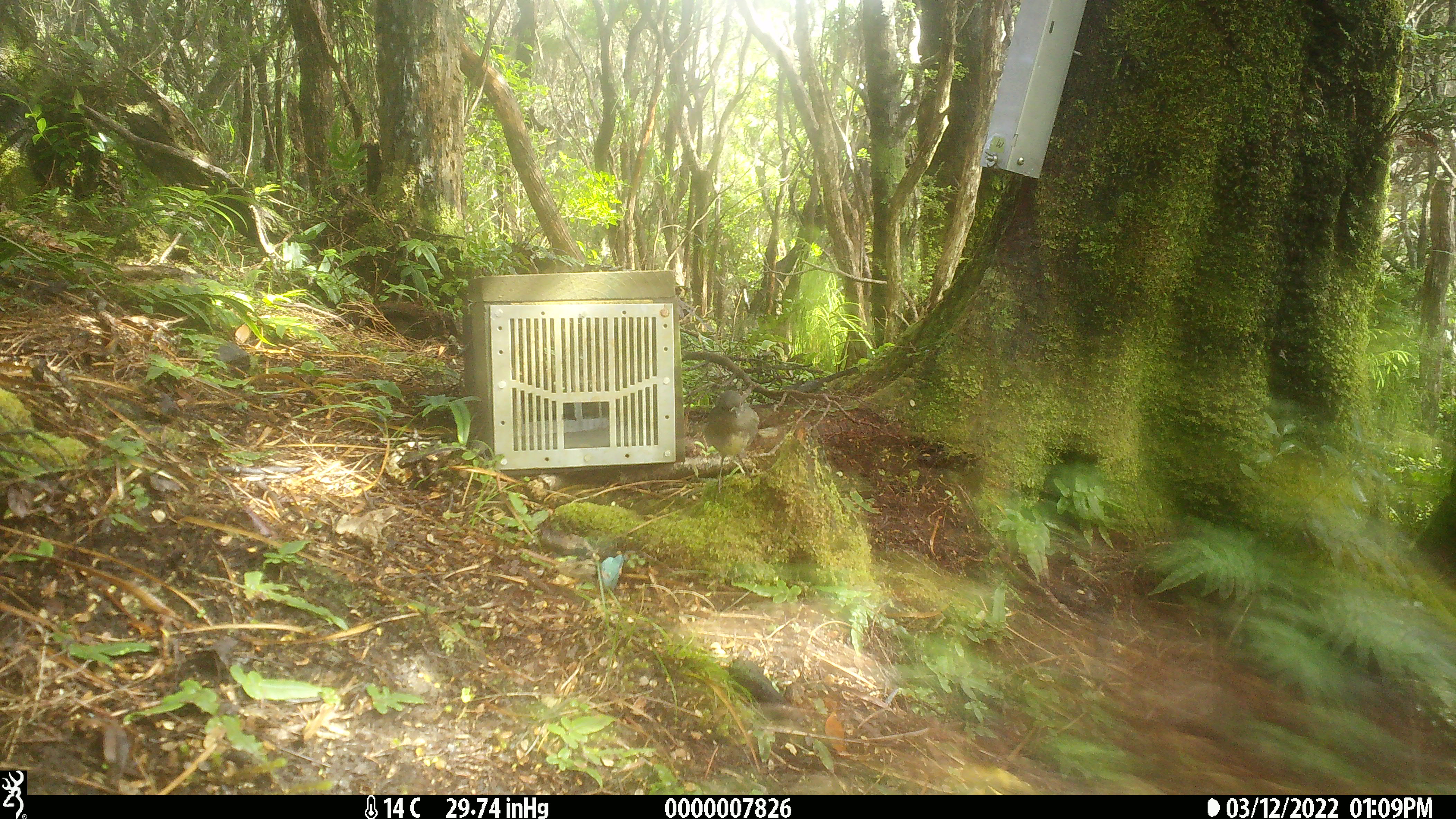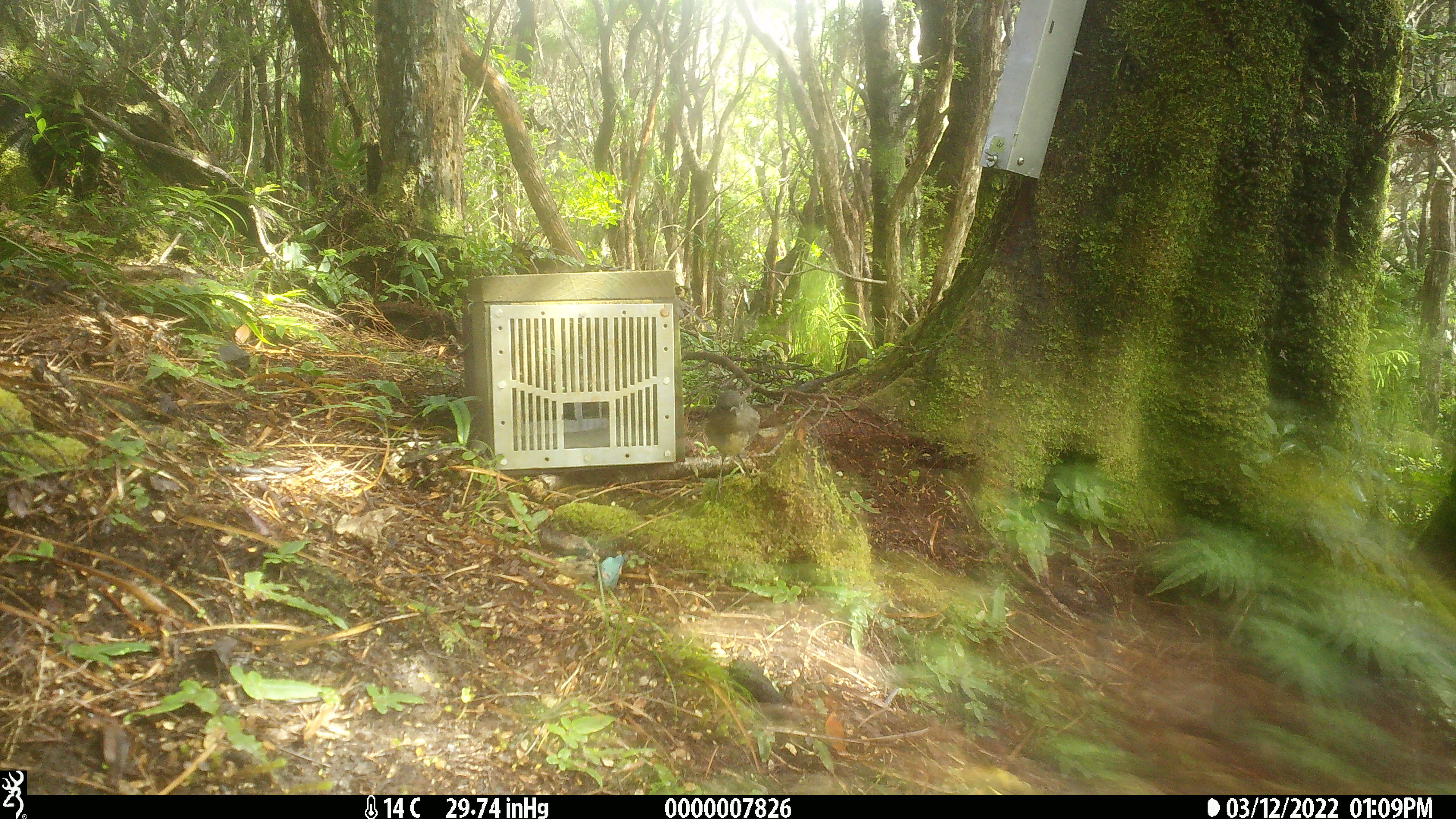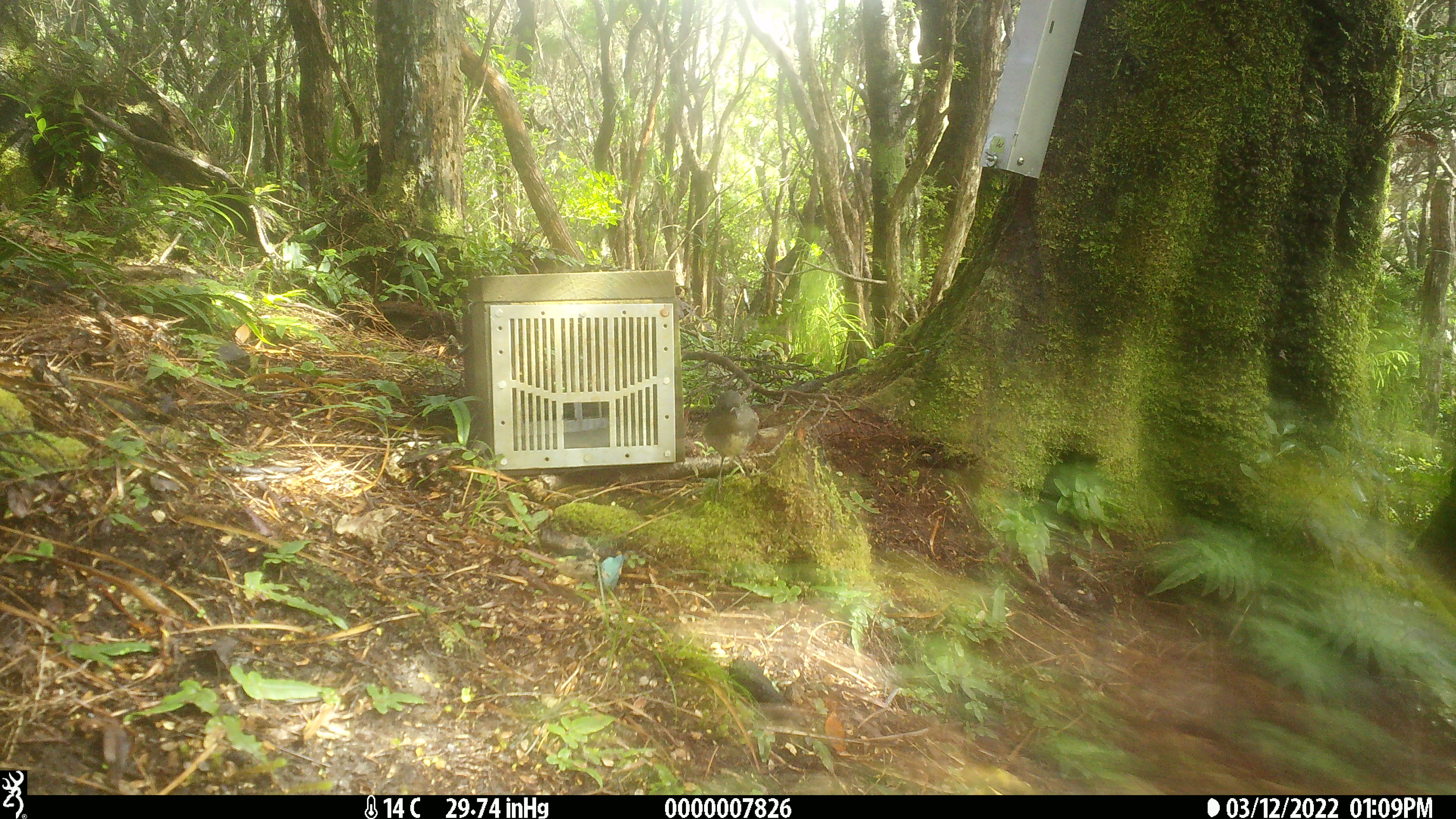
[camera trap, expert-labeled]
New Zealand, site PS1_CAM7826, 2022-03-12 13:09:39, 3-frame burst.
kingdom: Animalia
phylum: Chordata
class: Aves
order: Passeriformes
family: Petroicidae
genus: Petroica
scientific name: Petroica australis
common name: new zealand robin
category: robin